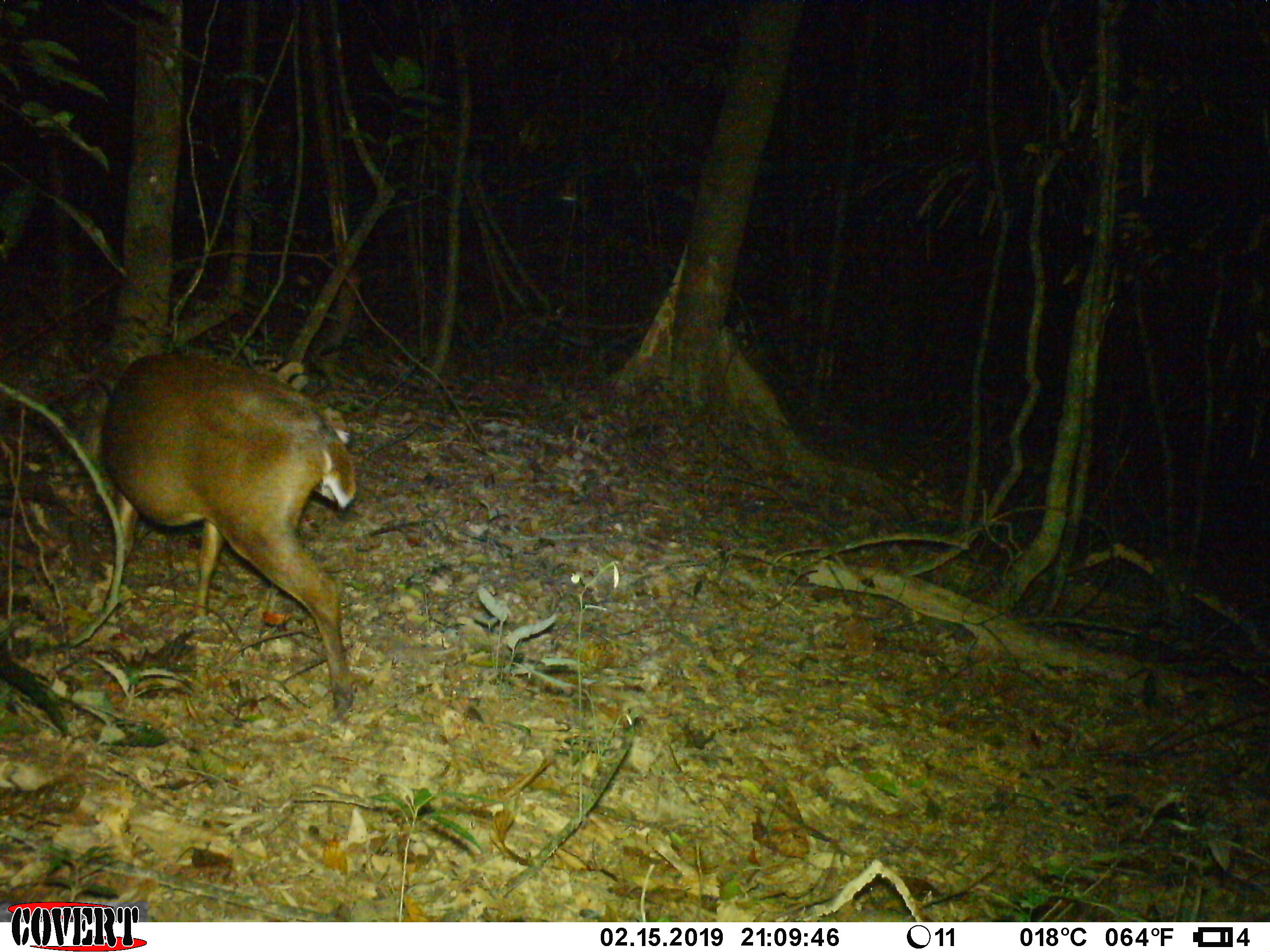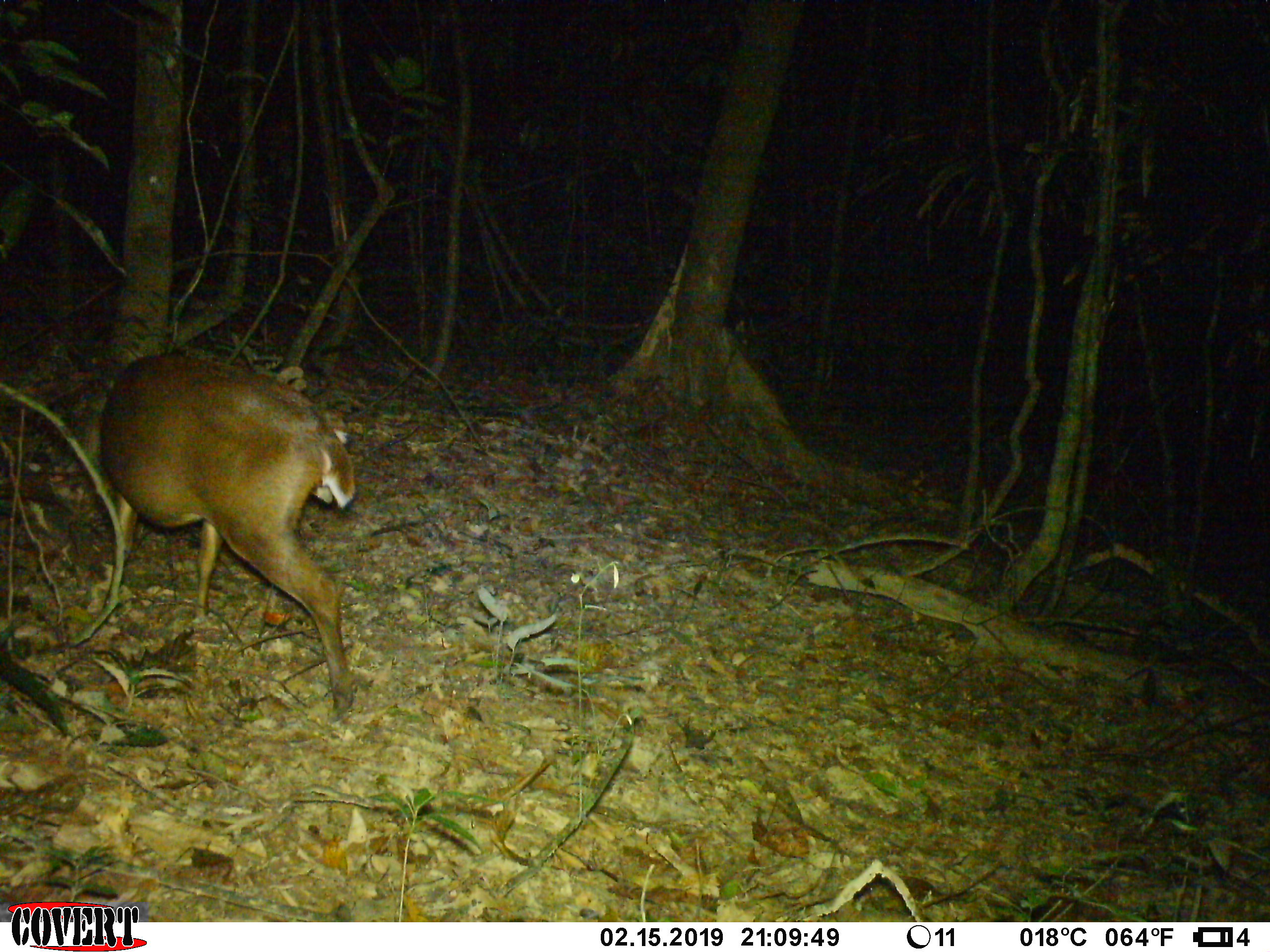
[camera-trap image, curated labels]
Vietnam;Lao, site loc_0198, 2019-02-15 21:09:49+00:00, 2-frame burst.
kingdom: Animalia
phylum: Chordata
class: Mammalia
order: Artiodactyla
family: Cervidae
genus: Muntiacus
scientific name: Muntiacus vuquangensis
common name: large-antlered muntjac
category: large antlered muntjac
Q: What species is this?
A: Large antlered muntjac (large-antlered muntjac) (Muntiacus vuquangensis).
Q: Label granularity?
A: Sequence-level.